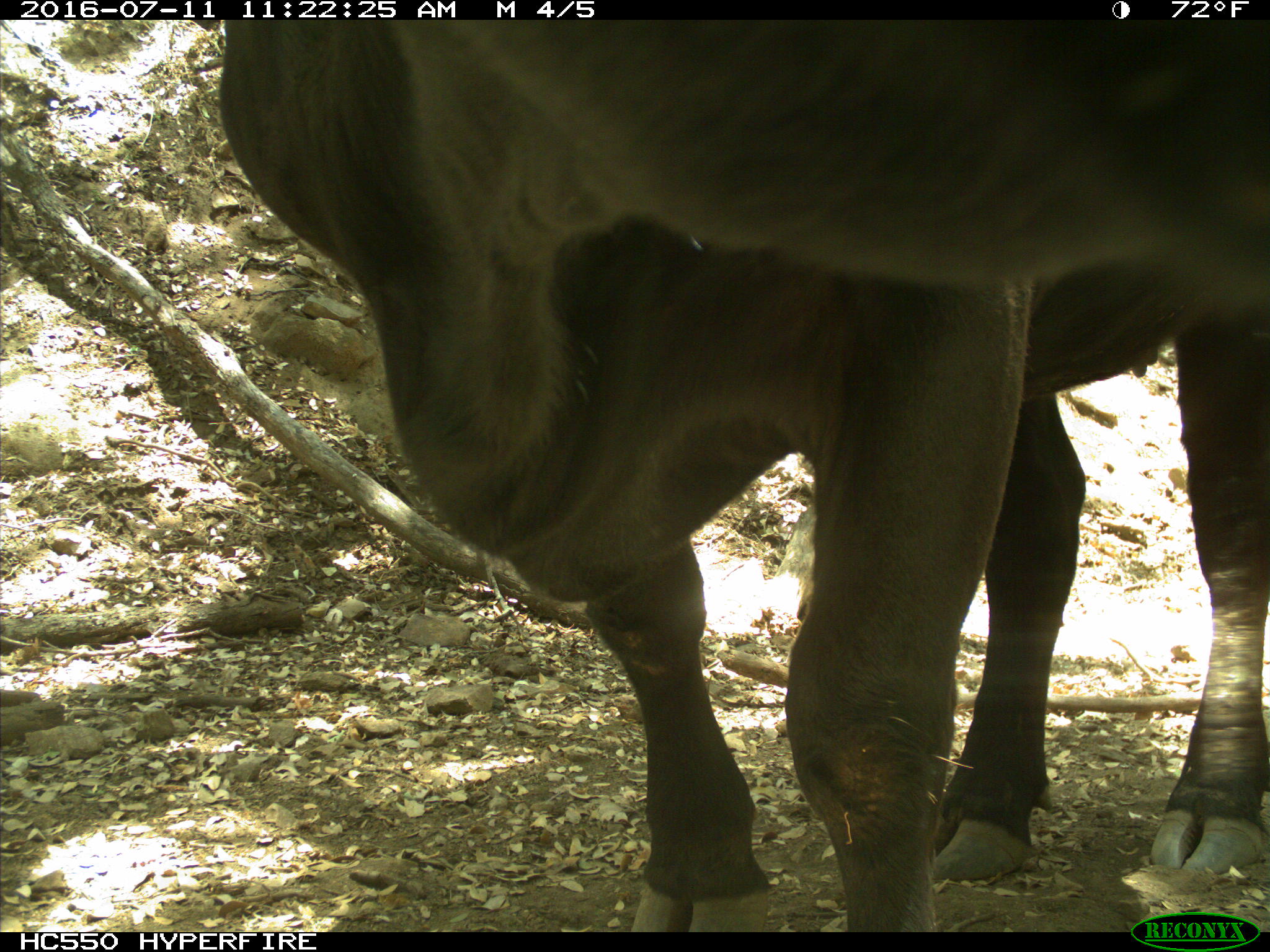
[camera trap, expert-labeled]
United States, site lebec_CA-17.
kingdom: Animalia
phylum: Chordata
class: Mammalia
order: Artiodactyla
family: Bovidae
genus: Bos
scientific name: Bos taurus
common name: domestic cow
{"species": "Bos taurus (domestic cow)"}